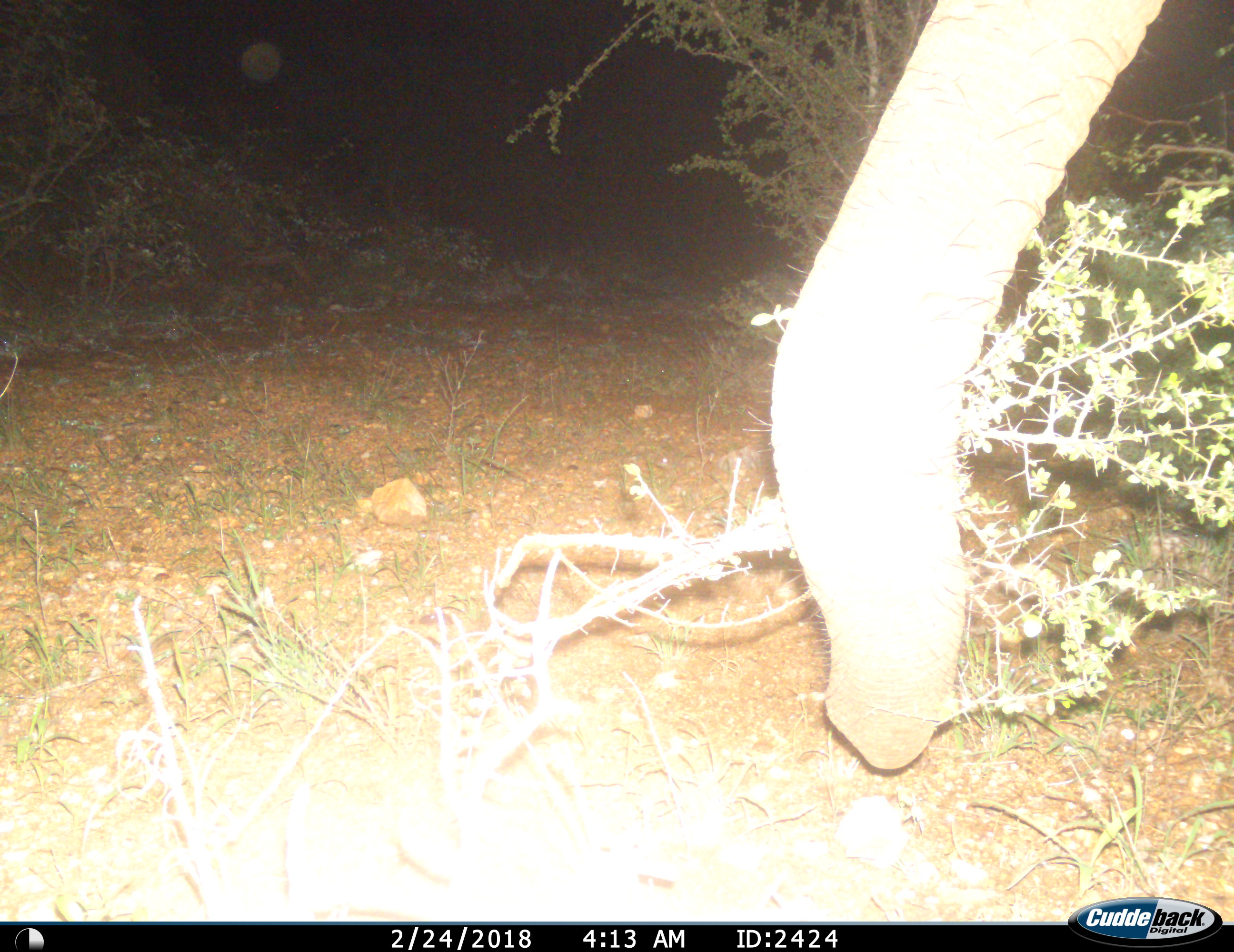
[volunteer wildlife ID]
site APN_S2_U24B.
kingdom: Animalia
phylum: Chordata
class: Mammalia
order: Proboscidea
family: Elephantidae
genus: Loxodonta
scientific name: Loxodonta africana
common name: african bush elephant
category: elephant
Elephant (african bush elephant) (Loxodonta africana), count 1. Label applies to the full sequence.